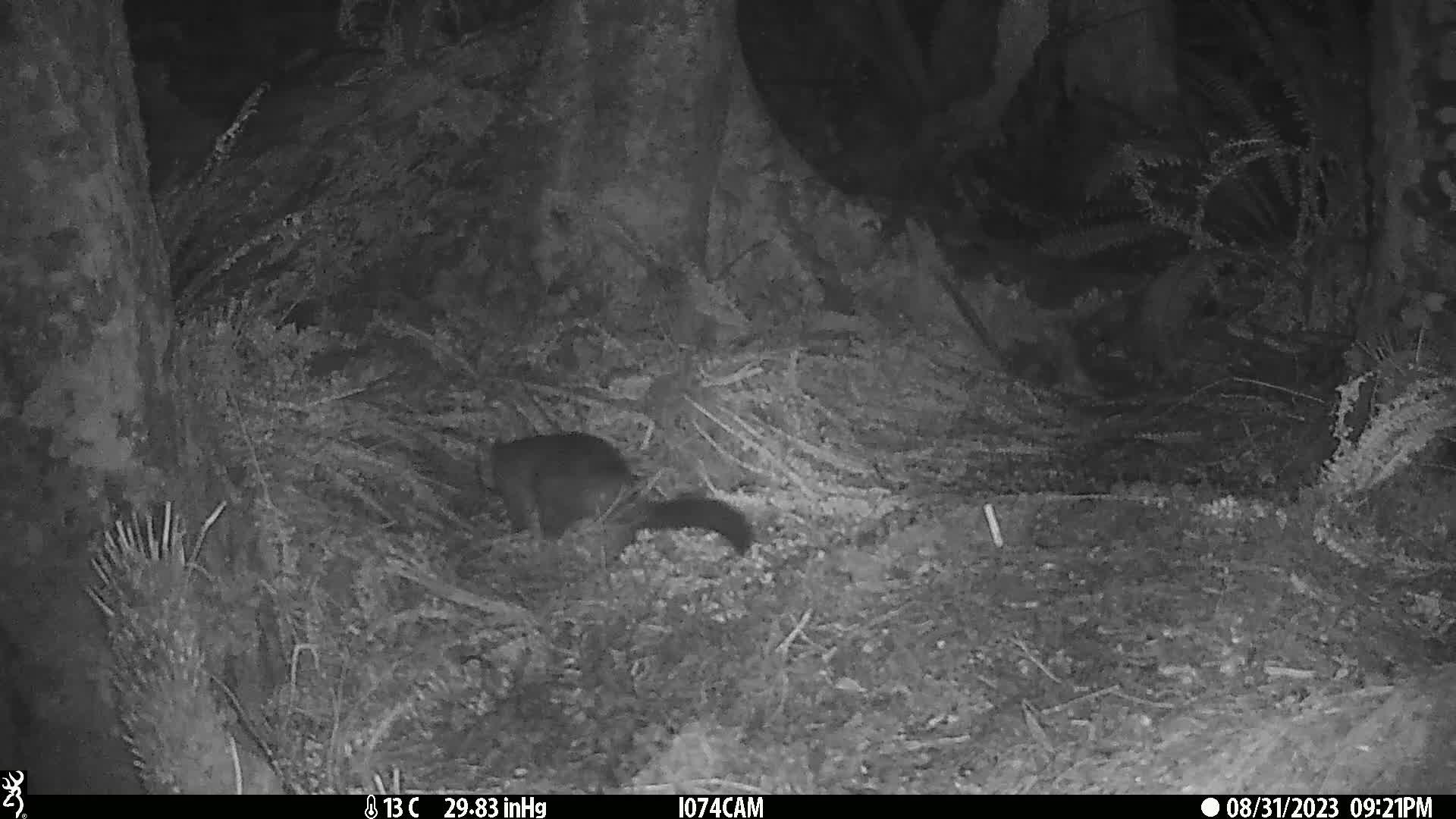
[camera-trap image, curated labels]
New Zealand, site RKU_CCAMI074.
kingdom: Animalia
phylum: Chordata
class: Mammalia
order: Diprotodontia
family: Phalangeridae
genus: Trichosurus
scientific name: Trichosurus vulpecula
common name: common brushtail possum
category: possum